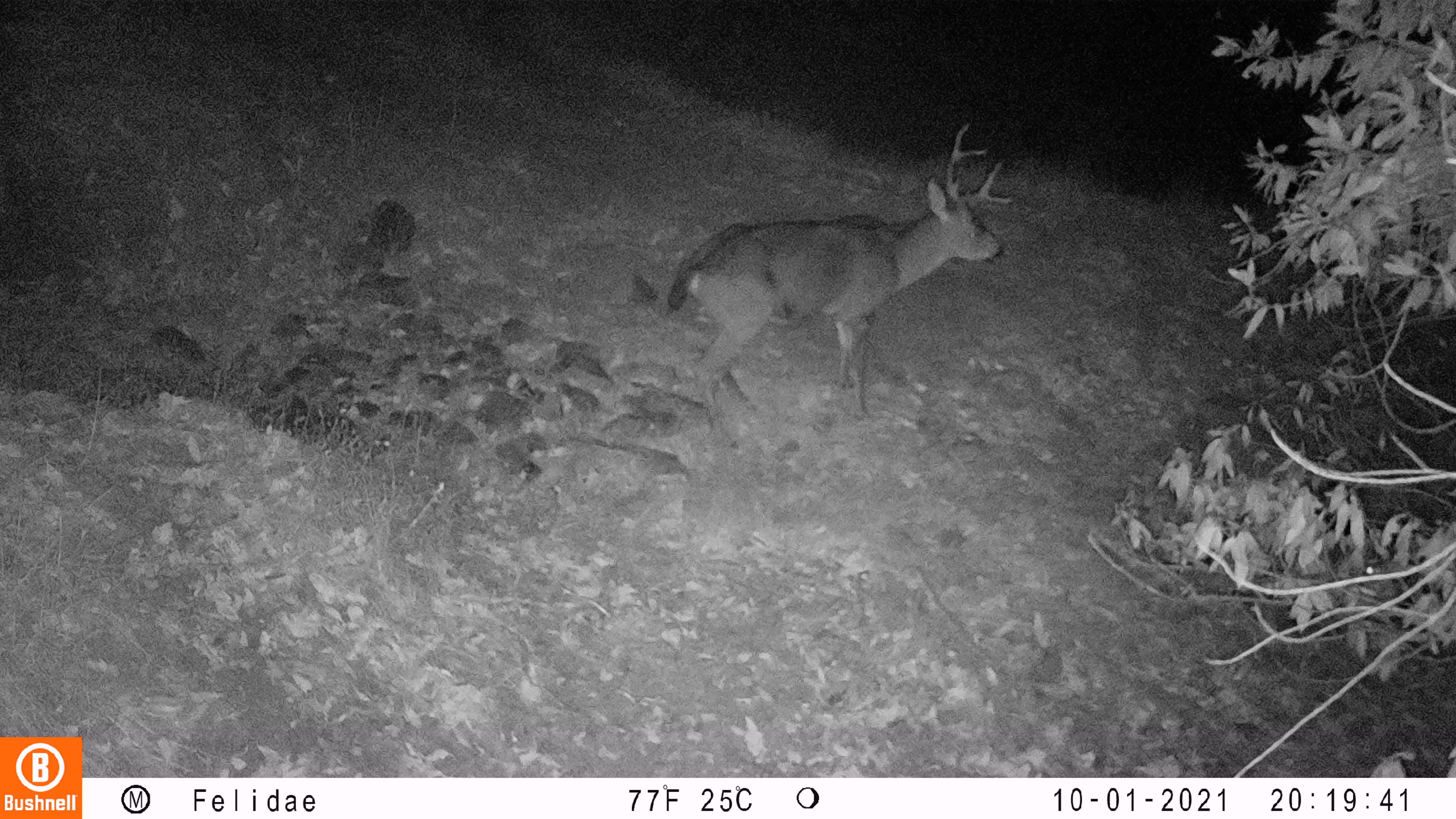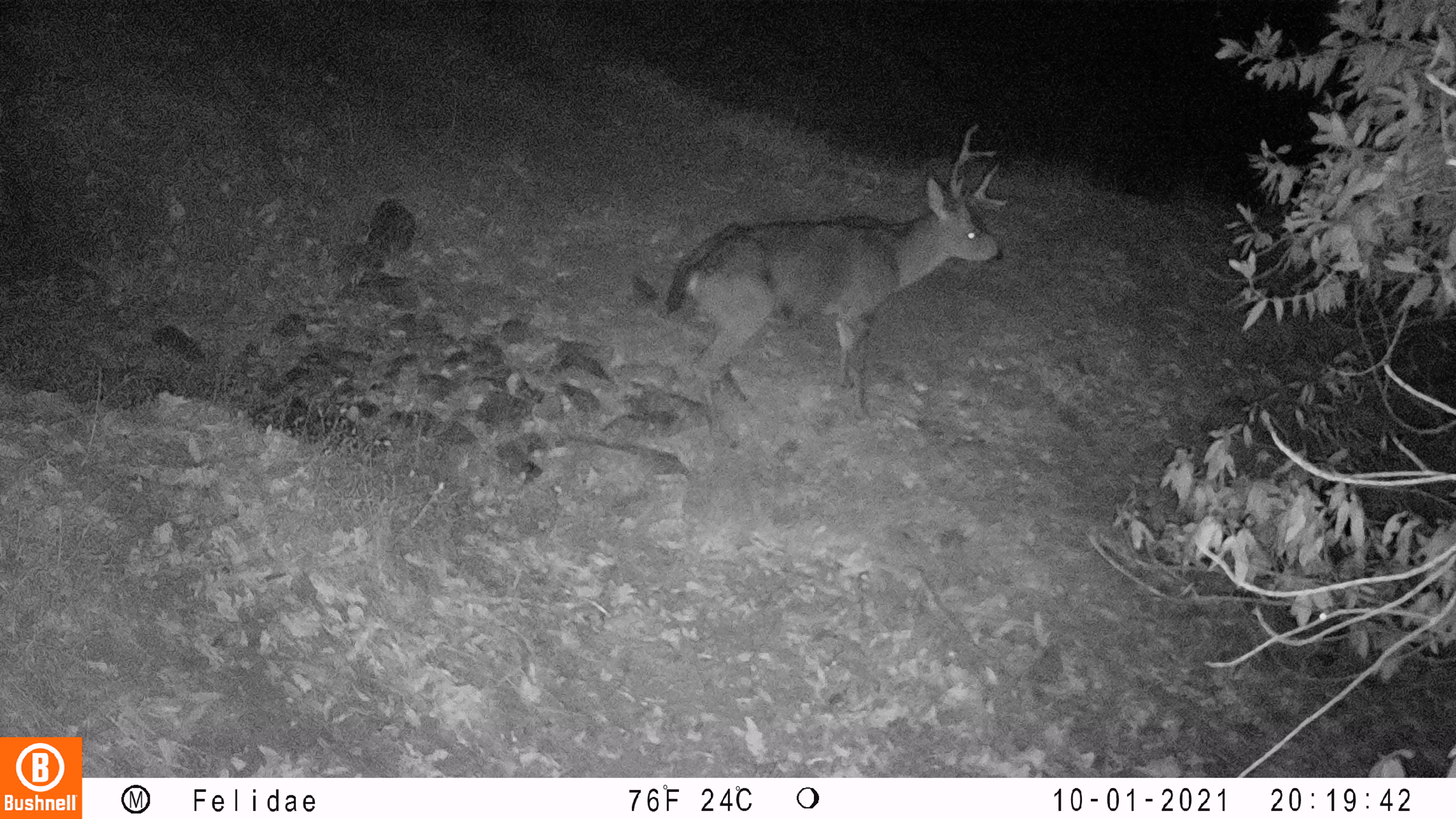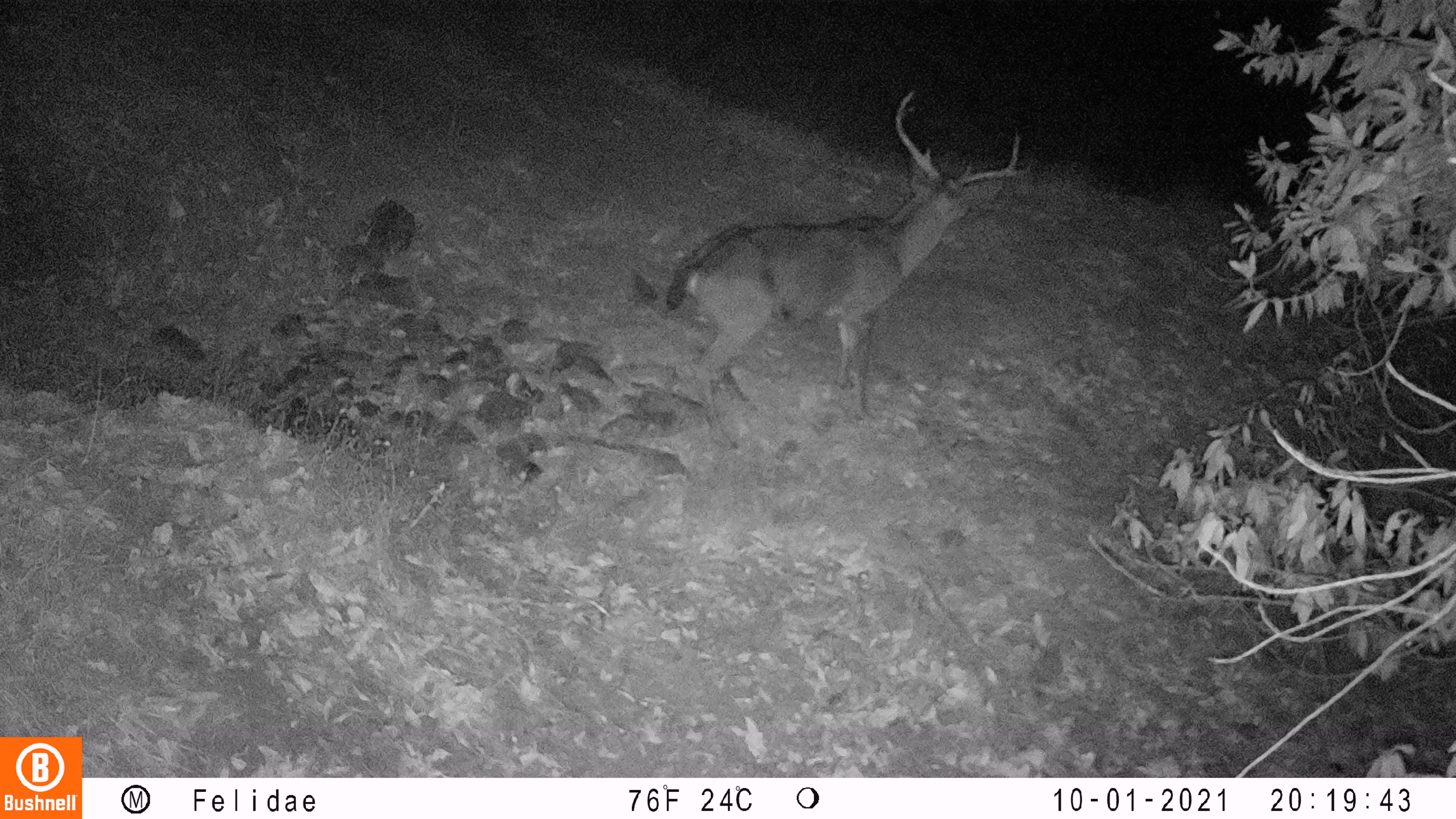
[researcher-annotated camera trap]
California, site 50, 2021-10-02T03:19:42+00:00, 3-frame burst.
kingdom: Animalia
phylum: Chordata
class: Mammalia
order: Artiodactyla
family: Cervidae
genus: Odocoileus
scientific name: Odocoileus hemionus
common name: mule deer